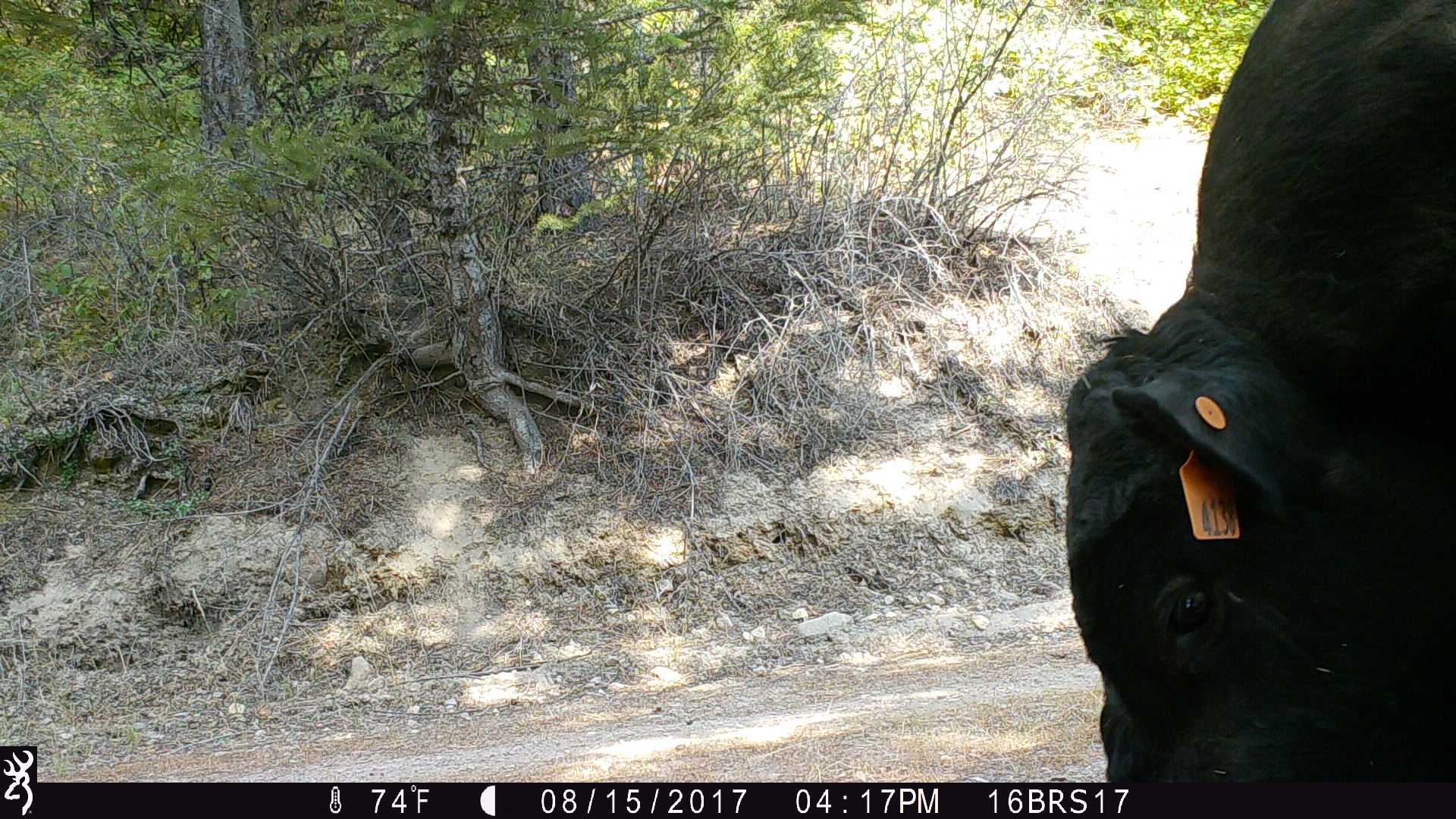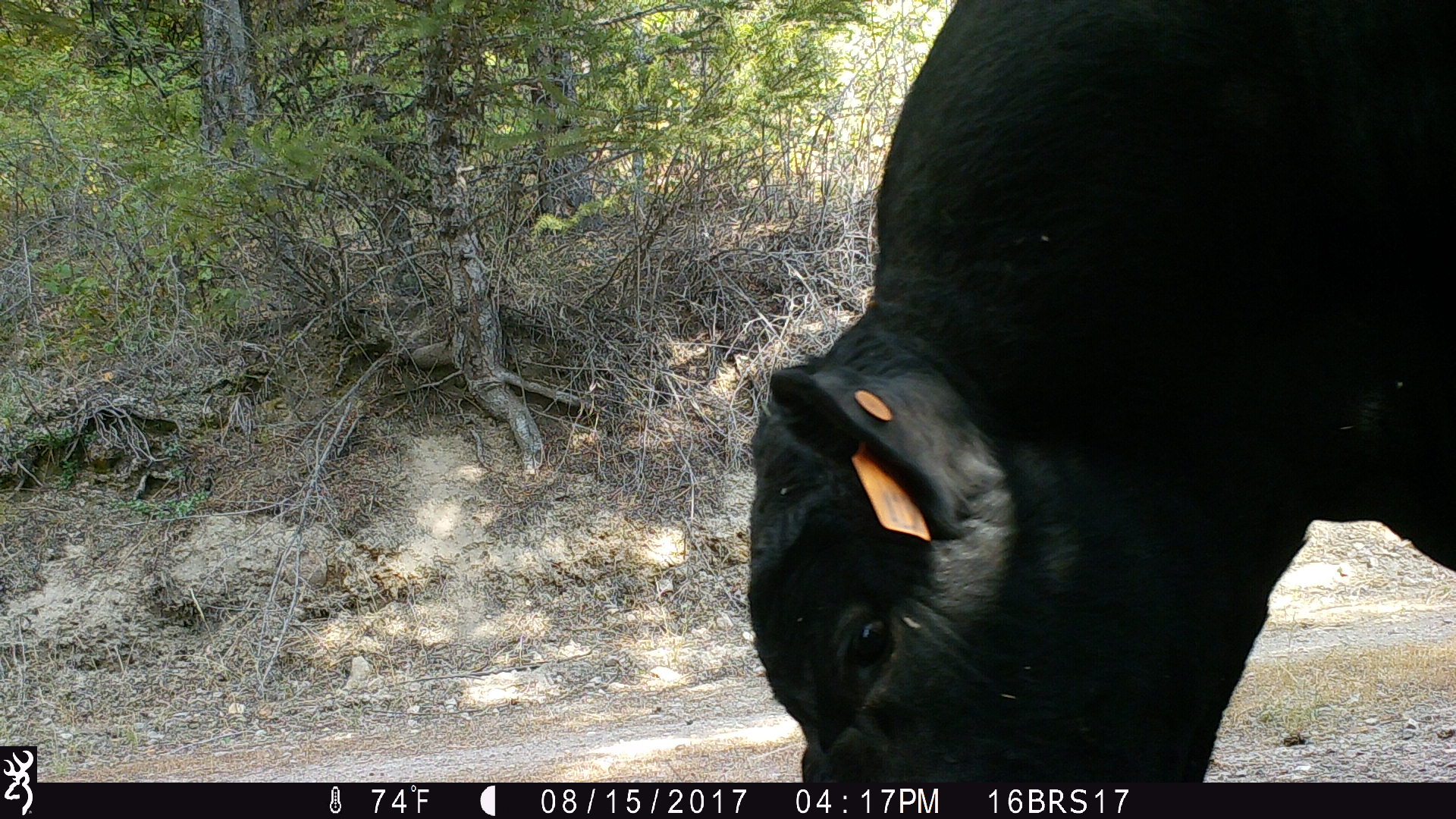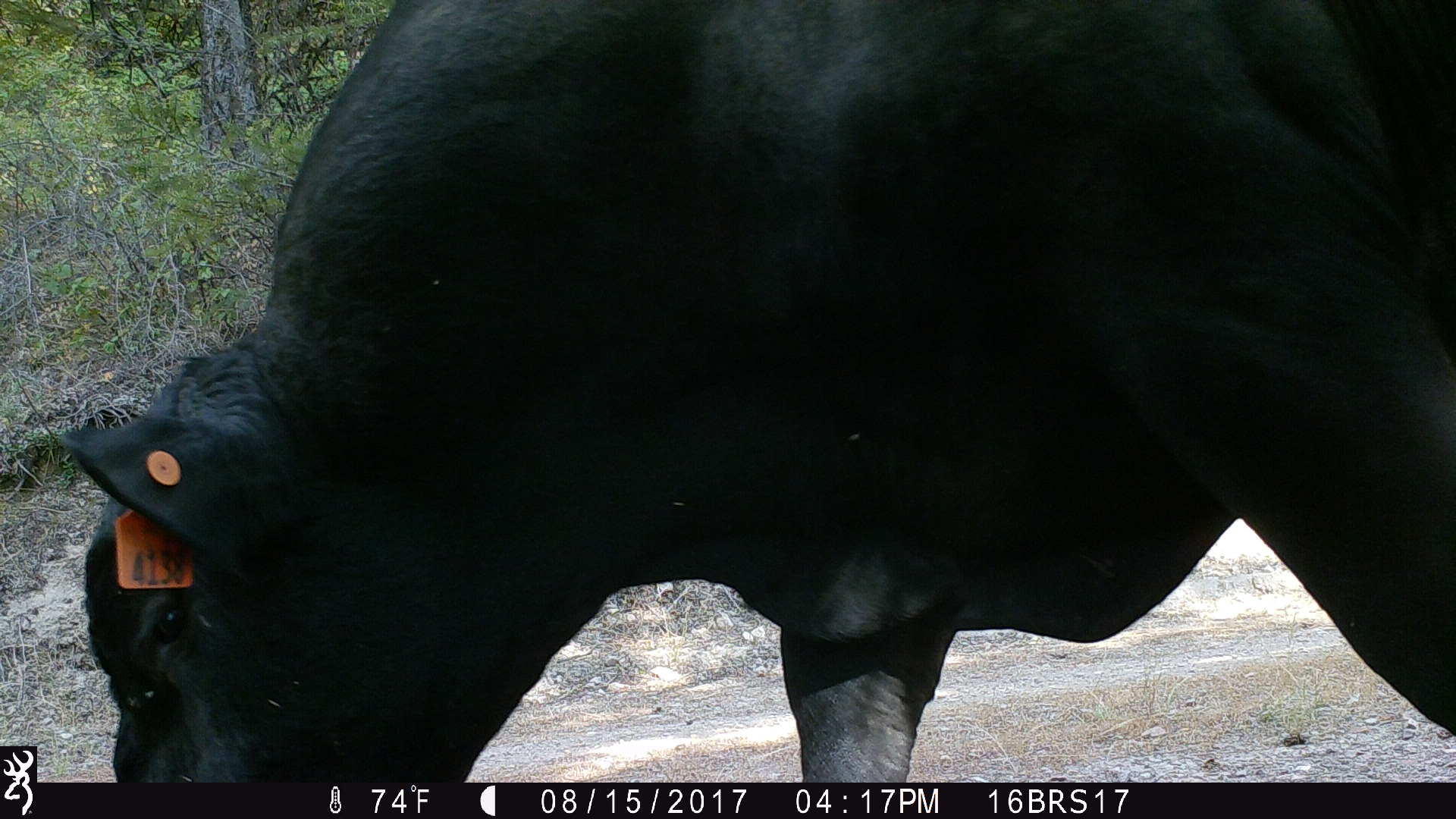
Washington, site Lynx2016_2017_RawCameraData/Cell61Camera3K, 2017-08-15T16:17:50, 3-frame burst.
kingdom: Animalia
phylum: Chordata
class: Mammalia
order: Artiodactyla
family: Bovidae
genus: Bos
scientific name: Bos taurus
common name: domestic cattle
Domestic cattle (Bos taurus). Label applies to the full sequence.